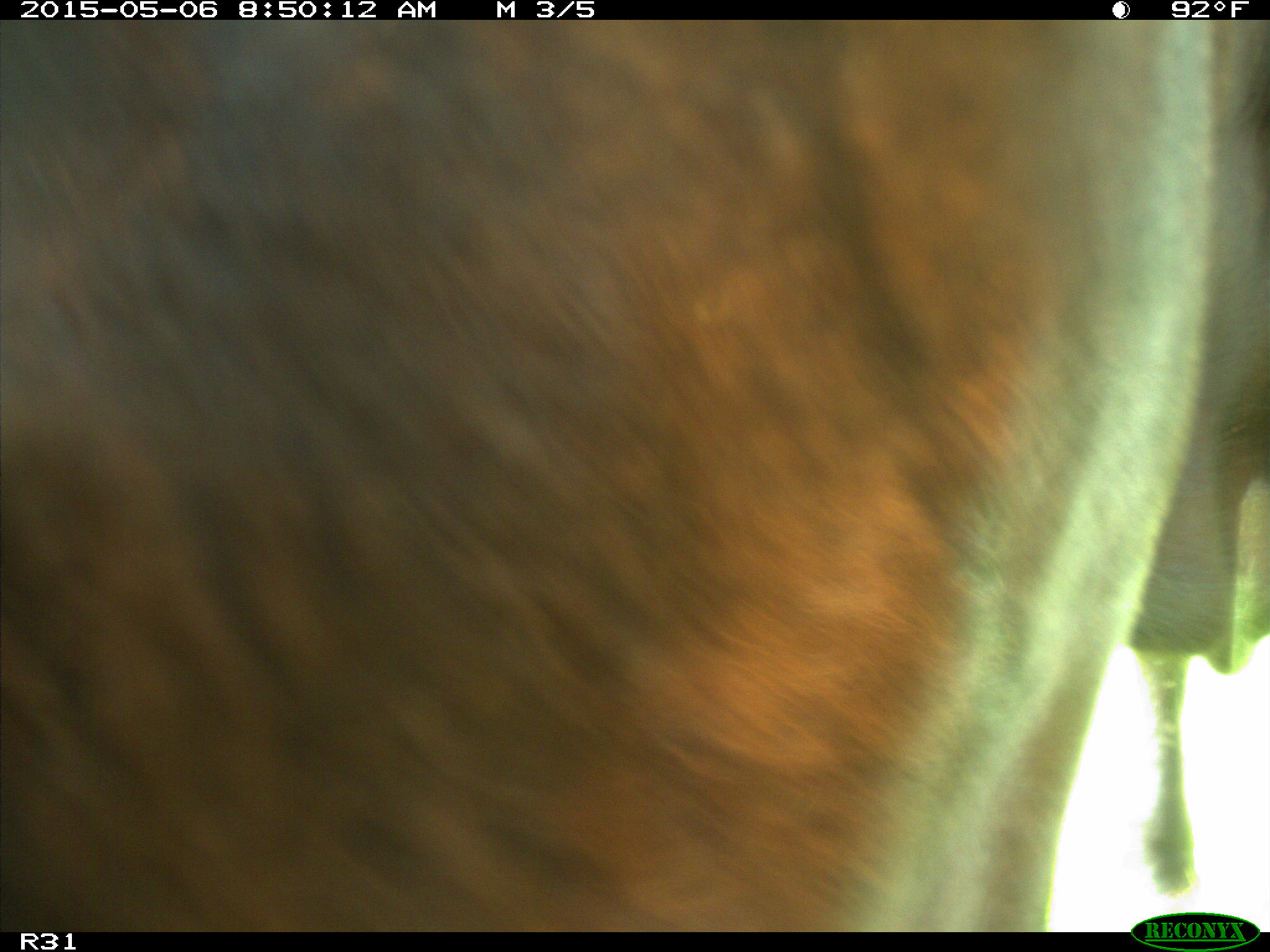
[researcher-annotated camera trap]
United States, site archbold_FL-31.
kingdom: Animalia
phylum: Chordata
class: Mammalia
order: Artiodactyla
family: Bovidae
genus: Bos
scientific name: Bos taurus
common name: domestic cow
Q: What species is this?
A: Bos taurus (domestic cow).